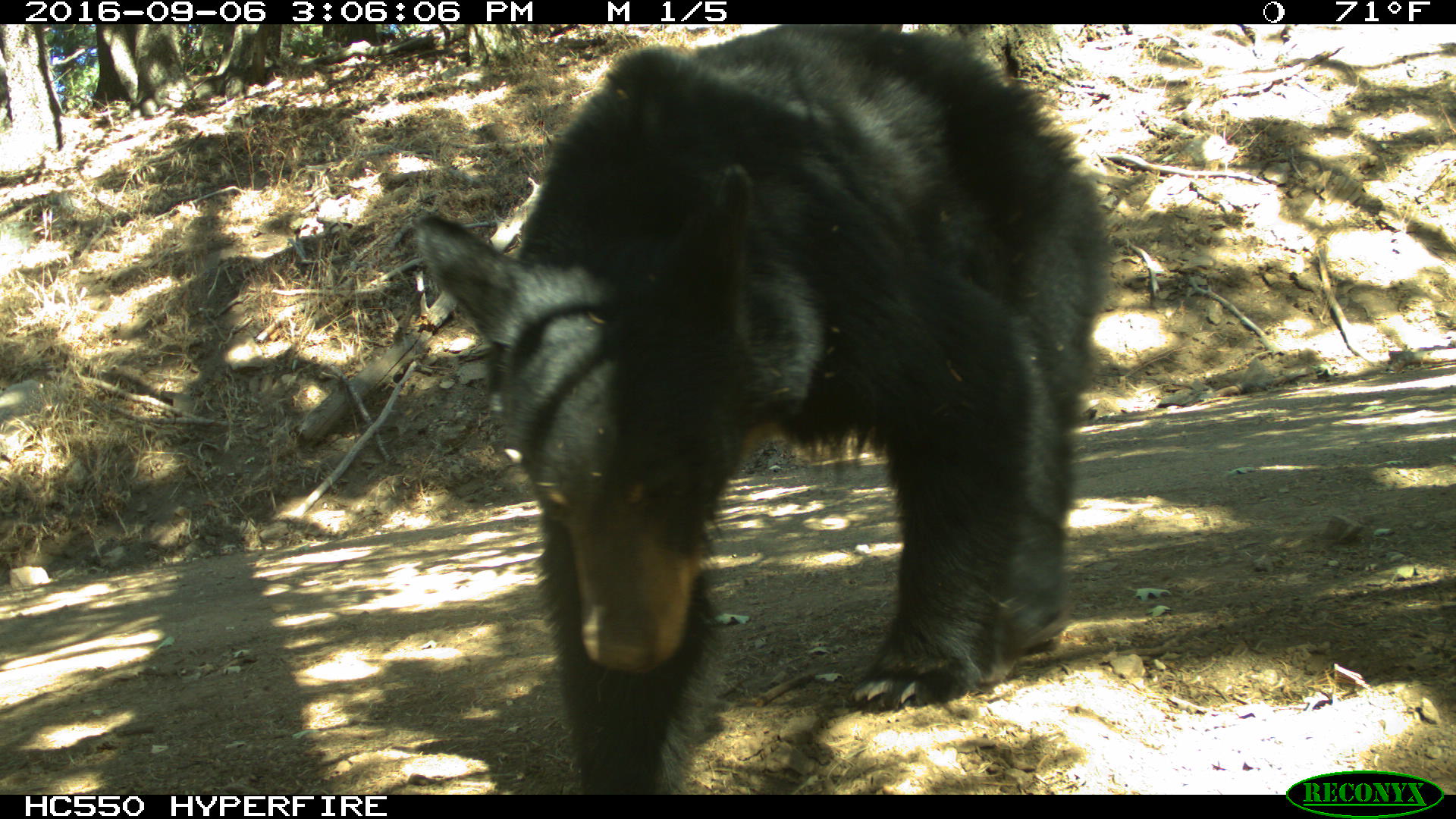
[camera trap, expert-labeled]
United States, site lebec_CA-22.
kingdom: Animalia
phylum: Chordata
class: Mammalia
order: Carnivora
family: Ursidae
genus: Ursus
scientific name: Ursus americanus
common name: american black bear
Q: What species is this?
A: Ursus americanus (american black bear).